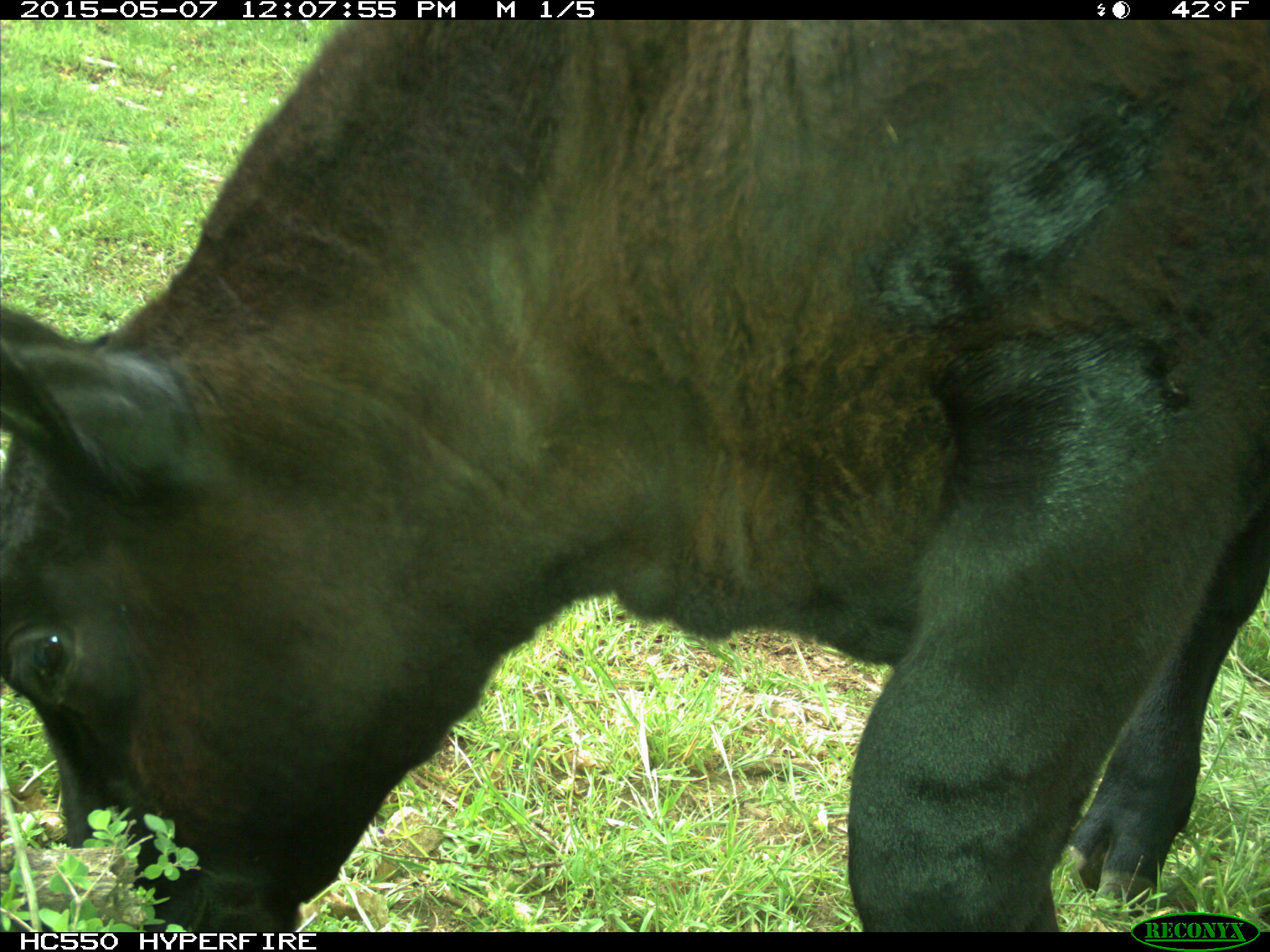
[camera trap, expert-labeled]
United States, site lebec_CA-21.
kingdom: Animalia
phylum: Chordata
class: Mammalia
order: Artiodactyla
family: Bovidae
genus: Bos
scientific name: Bos taurus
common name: domestic cow